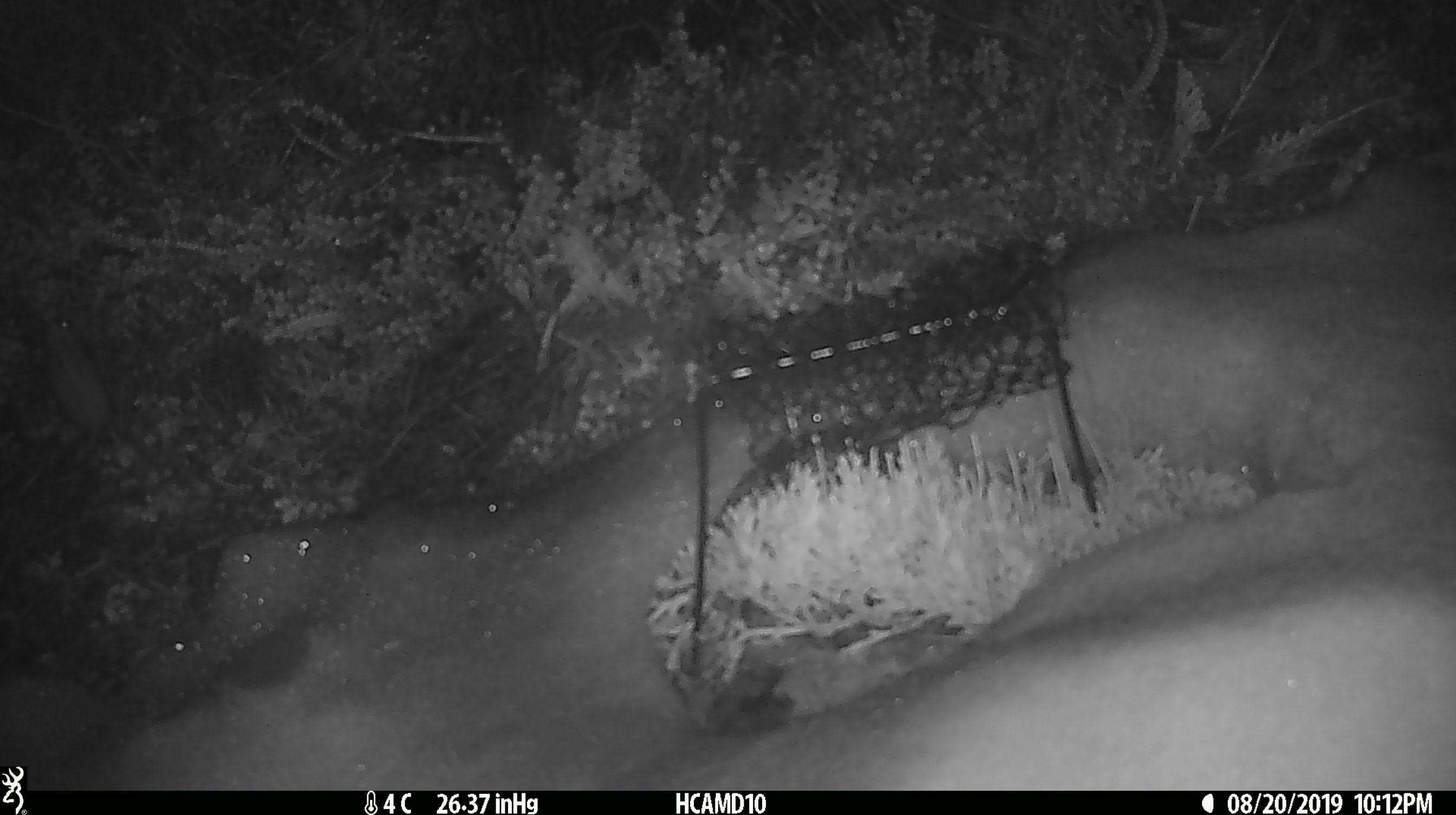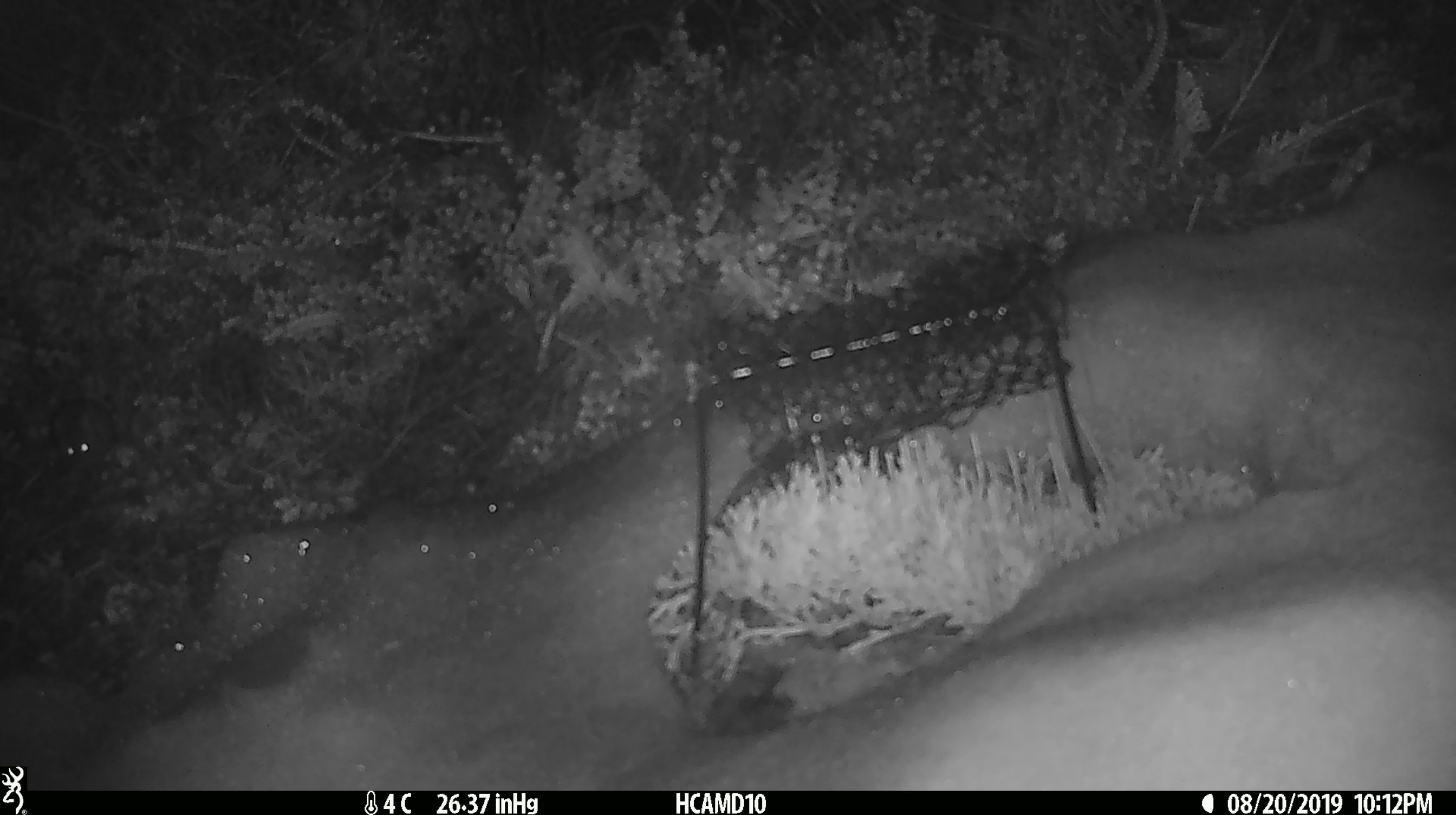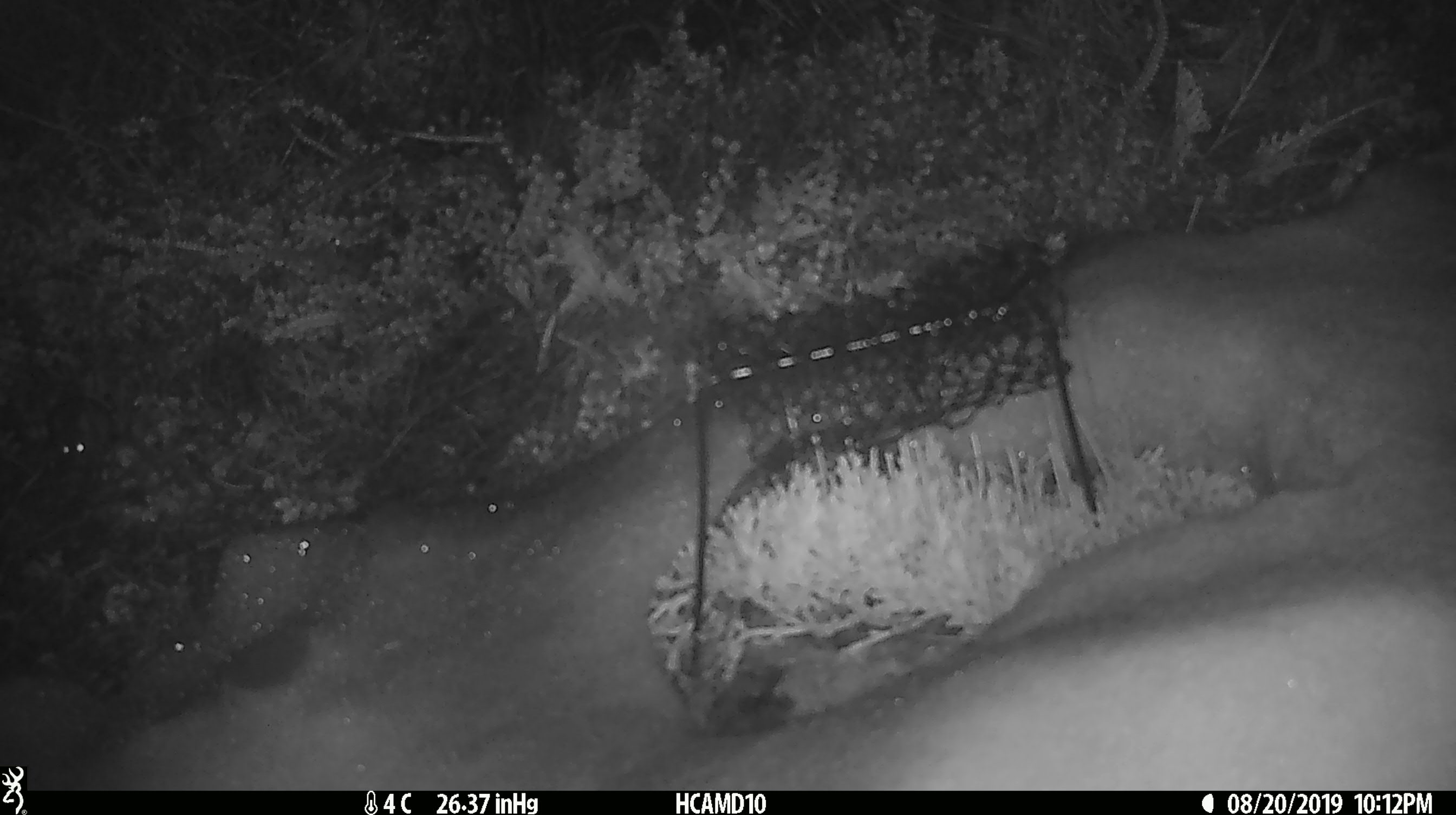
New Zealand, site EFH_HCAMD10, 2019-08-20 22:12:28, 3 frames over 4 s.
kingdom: Animalia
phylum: Chordata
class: Mammalia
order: Rodentia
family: Muridae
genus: Mus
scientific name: Mus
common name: mouse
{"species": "mouse (Mus)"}